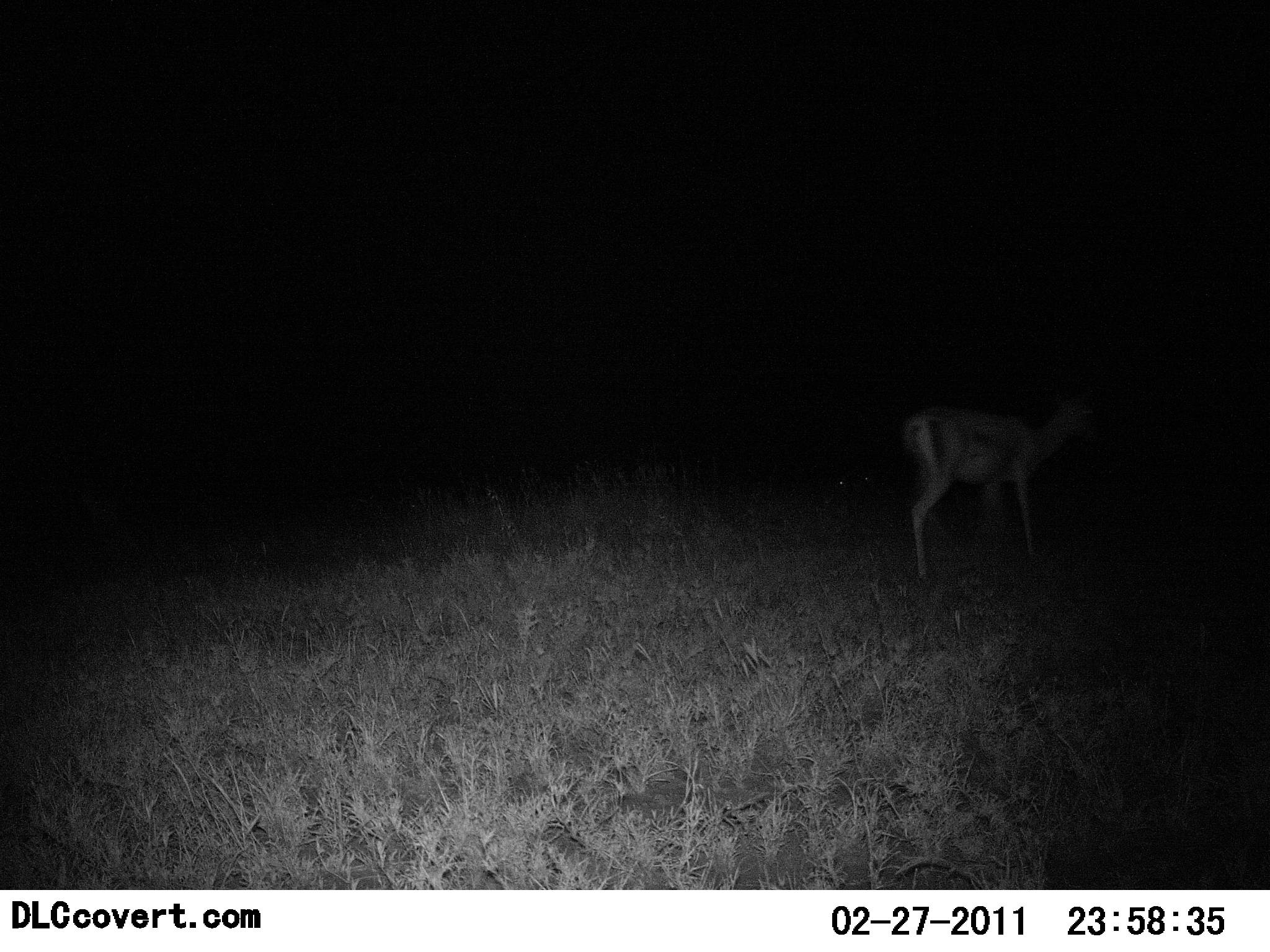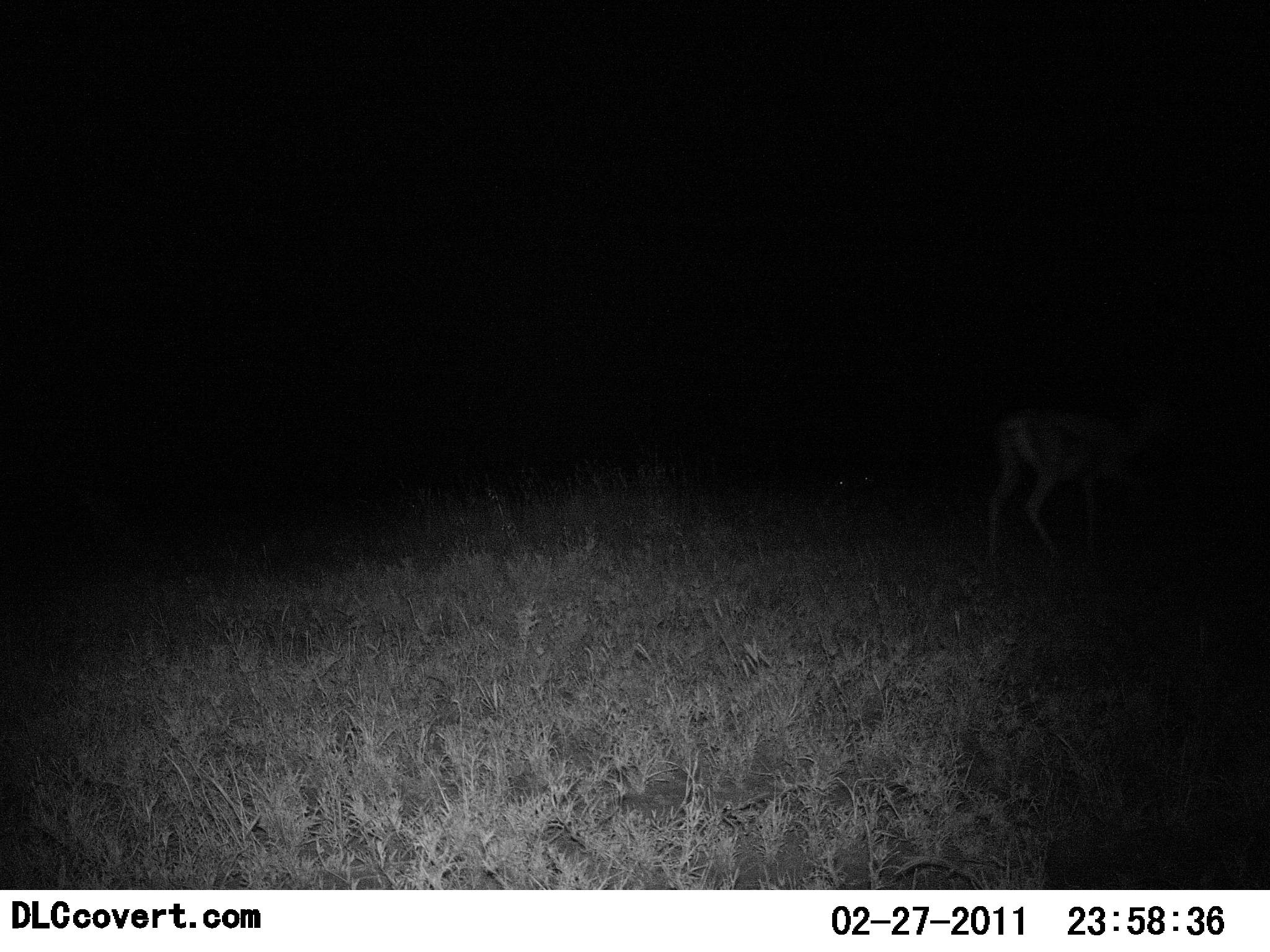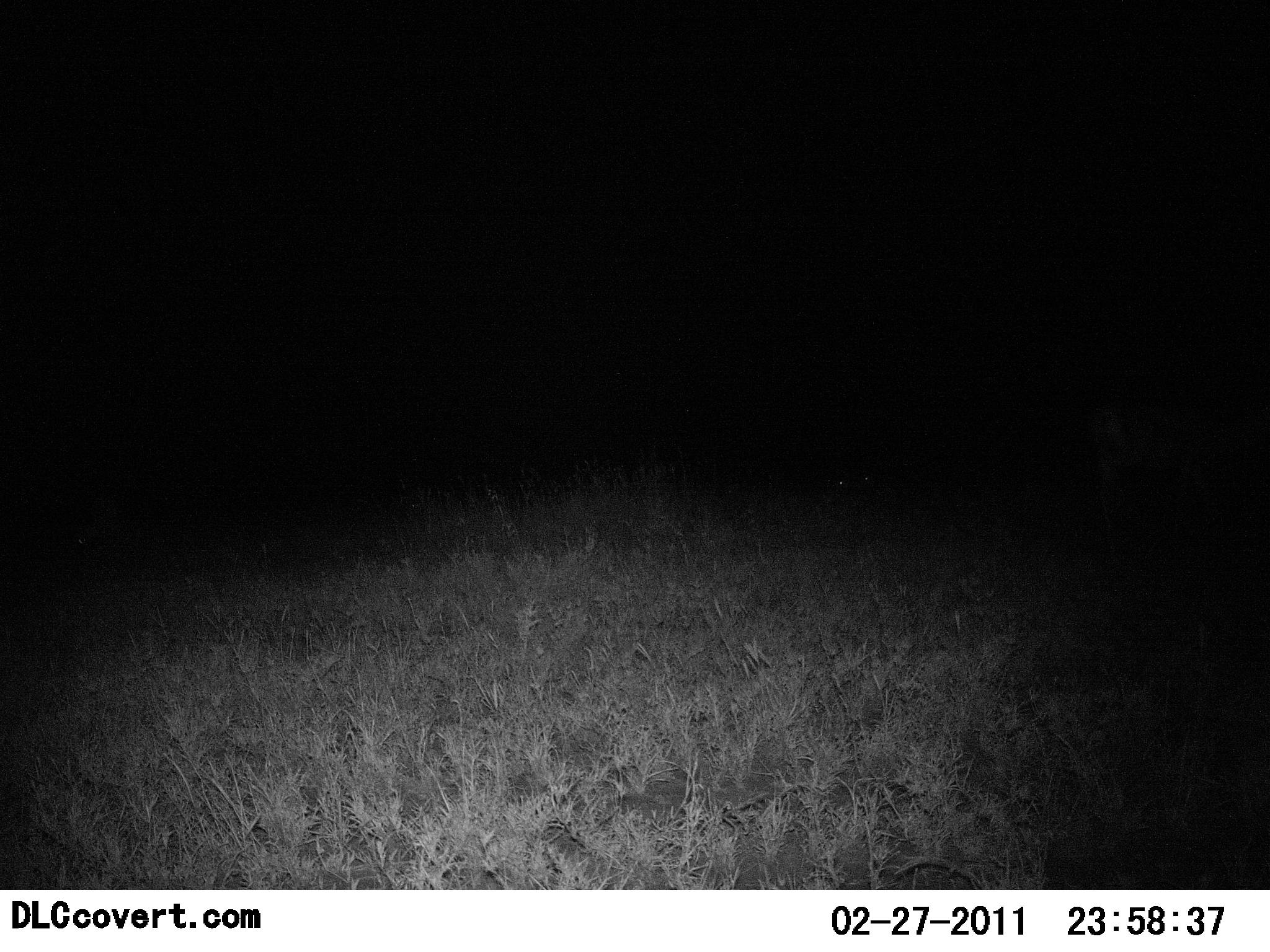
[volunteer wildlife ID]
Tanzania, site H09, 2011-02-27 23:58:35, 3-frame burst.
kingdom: Animalia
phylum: Chordata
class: Mammalia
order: Artiodactyla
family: Bovidae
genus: Nanger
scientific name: Nanger granti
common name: grant's gazelle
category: gazellegrants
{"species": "gazellegrants (grant's gazelle) (Nanger granti)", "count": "1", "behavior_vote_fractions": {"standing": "0%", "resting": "0%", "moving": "100%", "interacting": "0%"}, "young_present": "0%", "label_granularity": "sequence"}